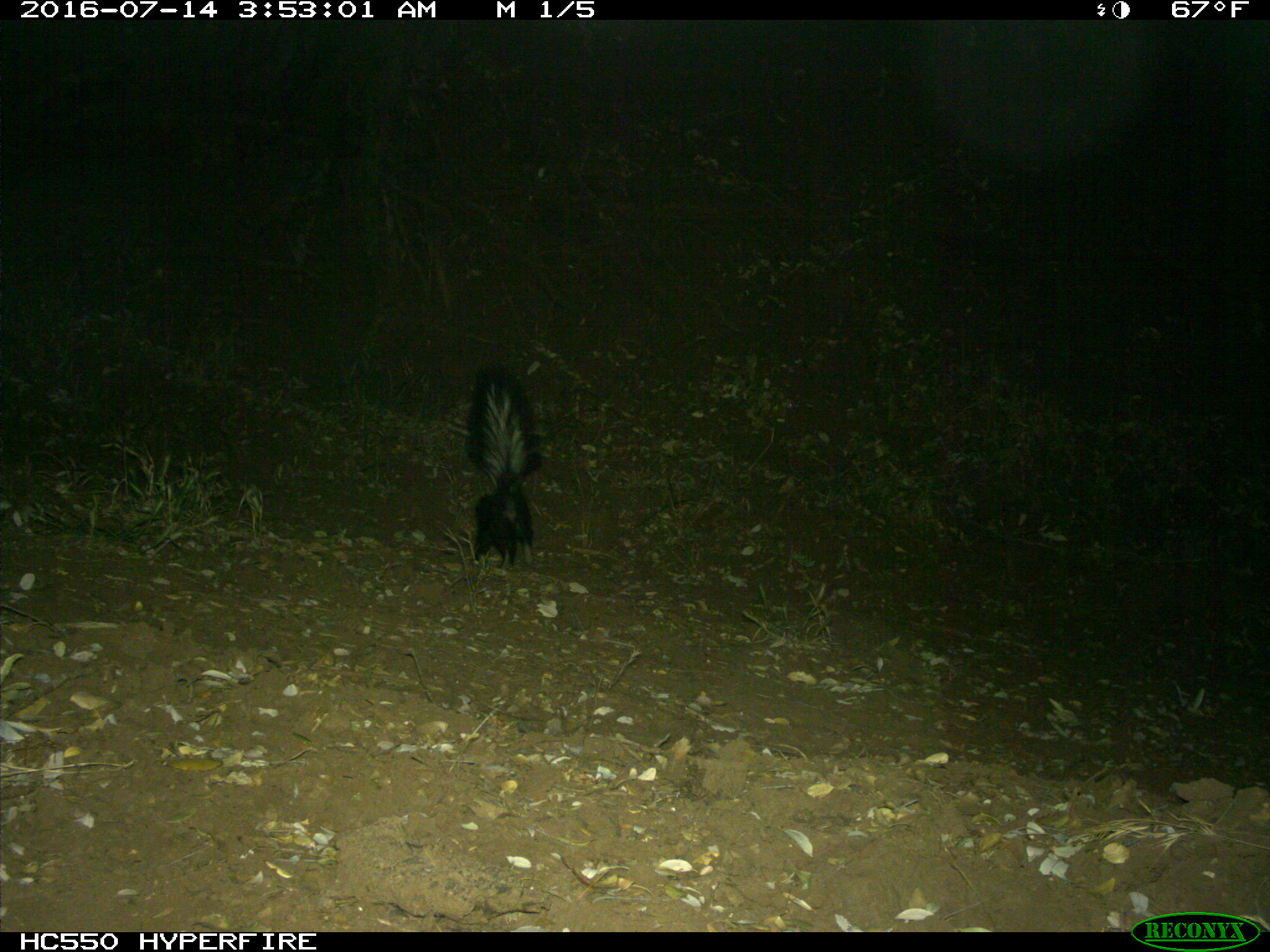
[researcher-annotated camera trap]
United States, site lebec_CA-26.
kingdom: Animalia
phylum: Chordata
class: Mammalia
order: Carnivora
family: Mephitidae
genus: Mephitis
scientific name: Mephitis mephitis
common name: striped skunk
Mephitis mephitis (striped skunk).